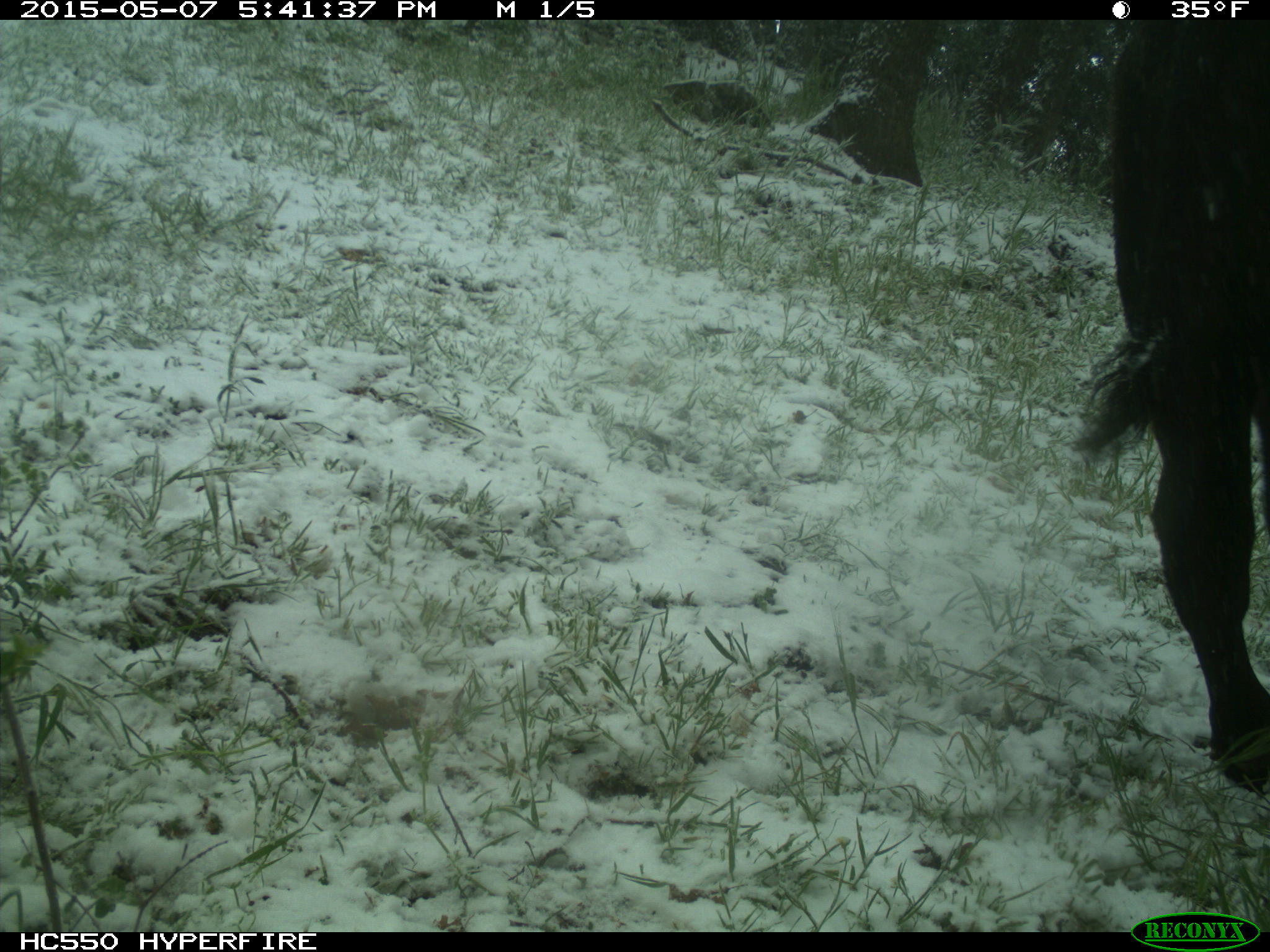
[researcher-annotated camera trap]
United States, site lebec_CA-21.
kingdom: Animalia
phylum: Chordata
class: Mammalia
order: Artiodactyla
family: Bovidae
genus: Bos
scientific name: Bos taurus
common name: domestic cow